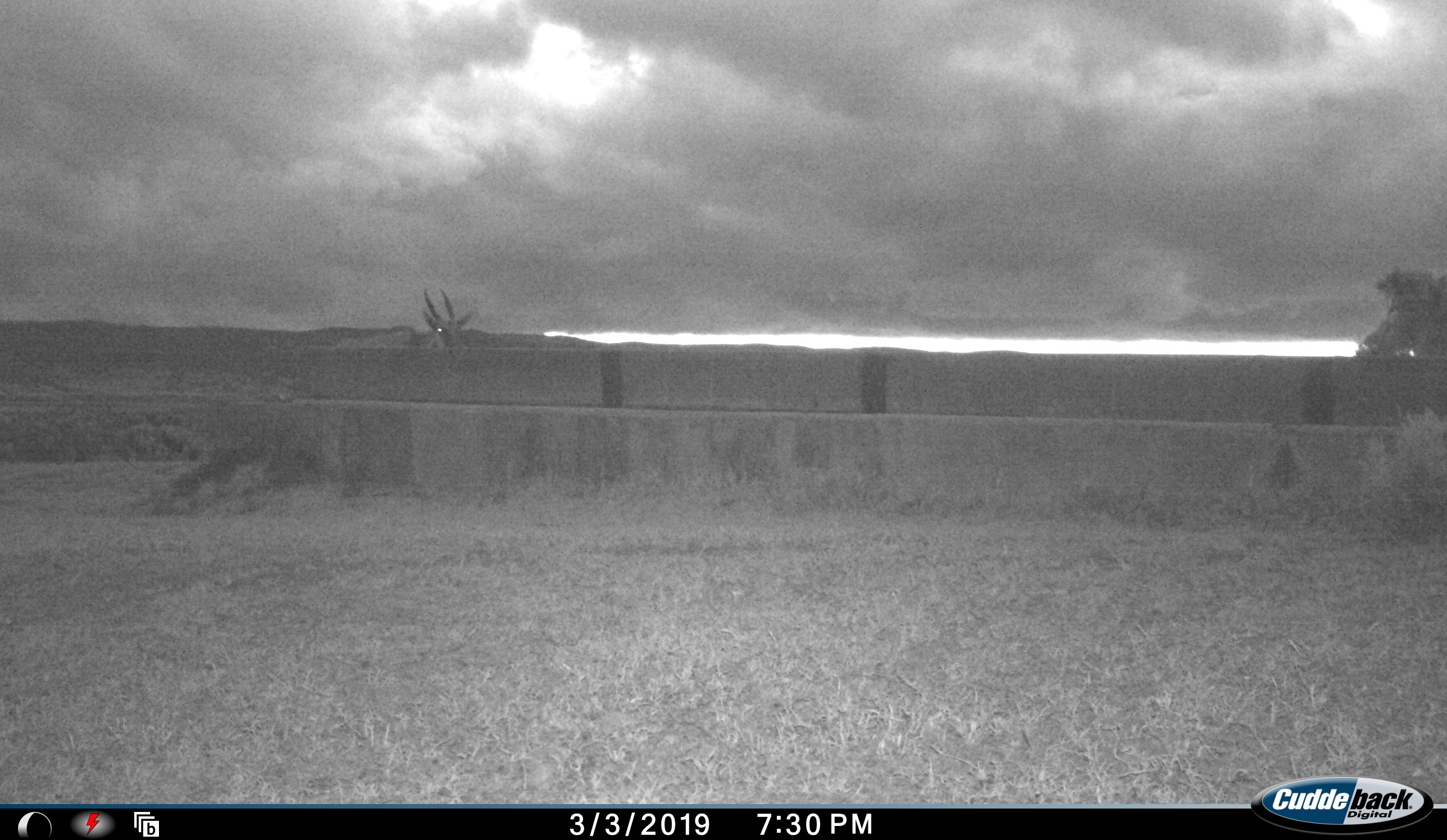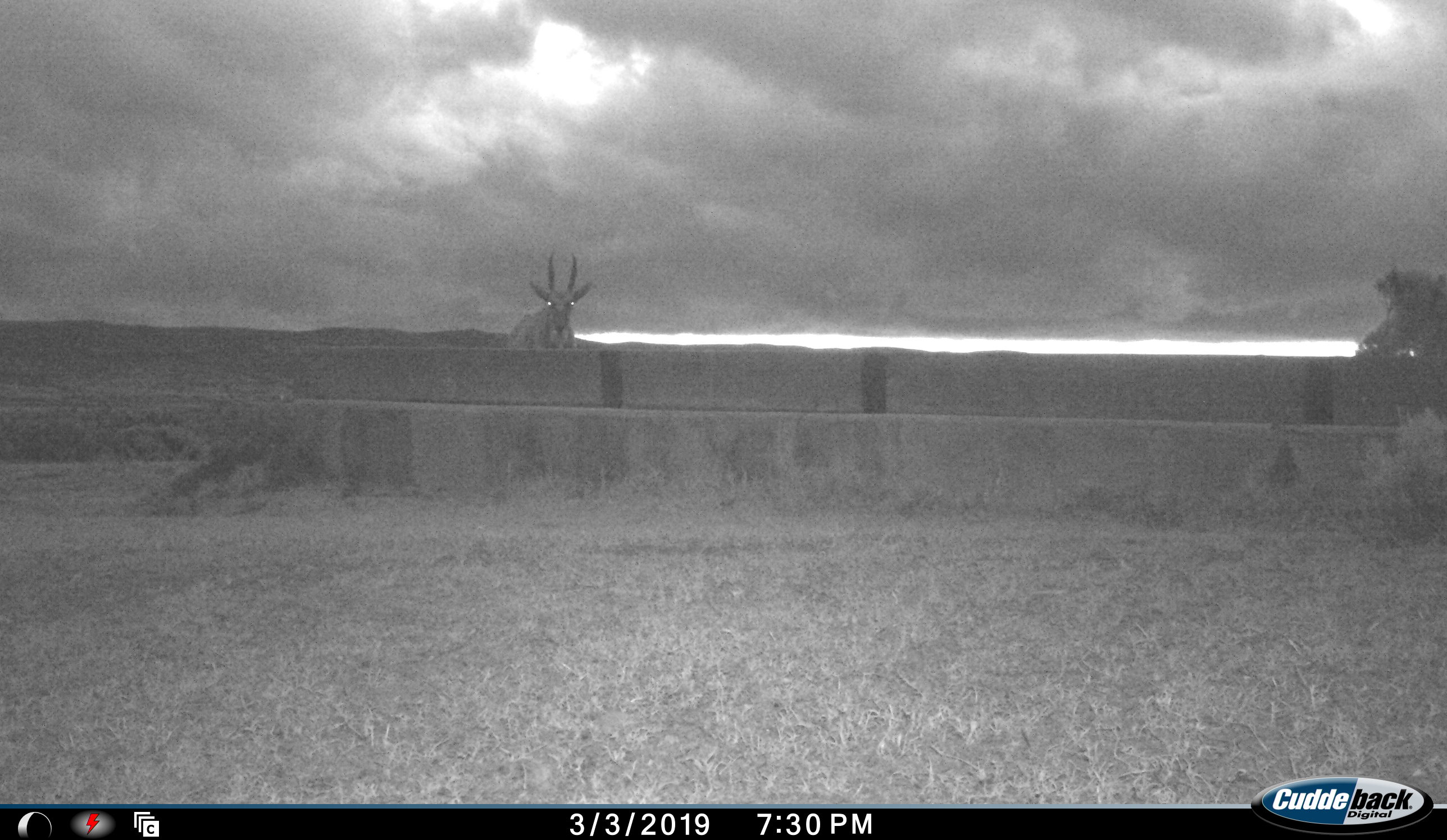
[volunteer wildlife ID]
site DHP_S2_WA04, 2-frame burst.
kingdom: Animalia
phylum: Chordata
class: Mammalia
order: Artiodactyla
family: Bovidae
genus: Tragelaphus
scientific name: Tragelaphus oryx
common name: eland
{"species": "eland (Tragelaphus oryx)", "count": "1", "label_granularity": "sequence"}